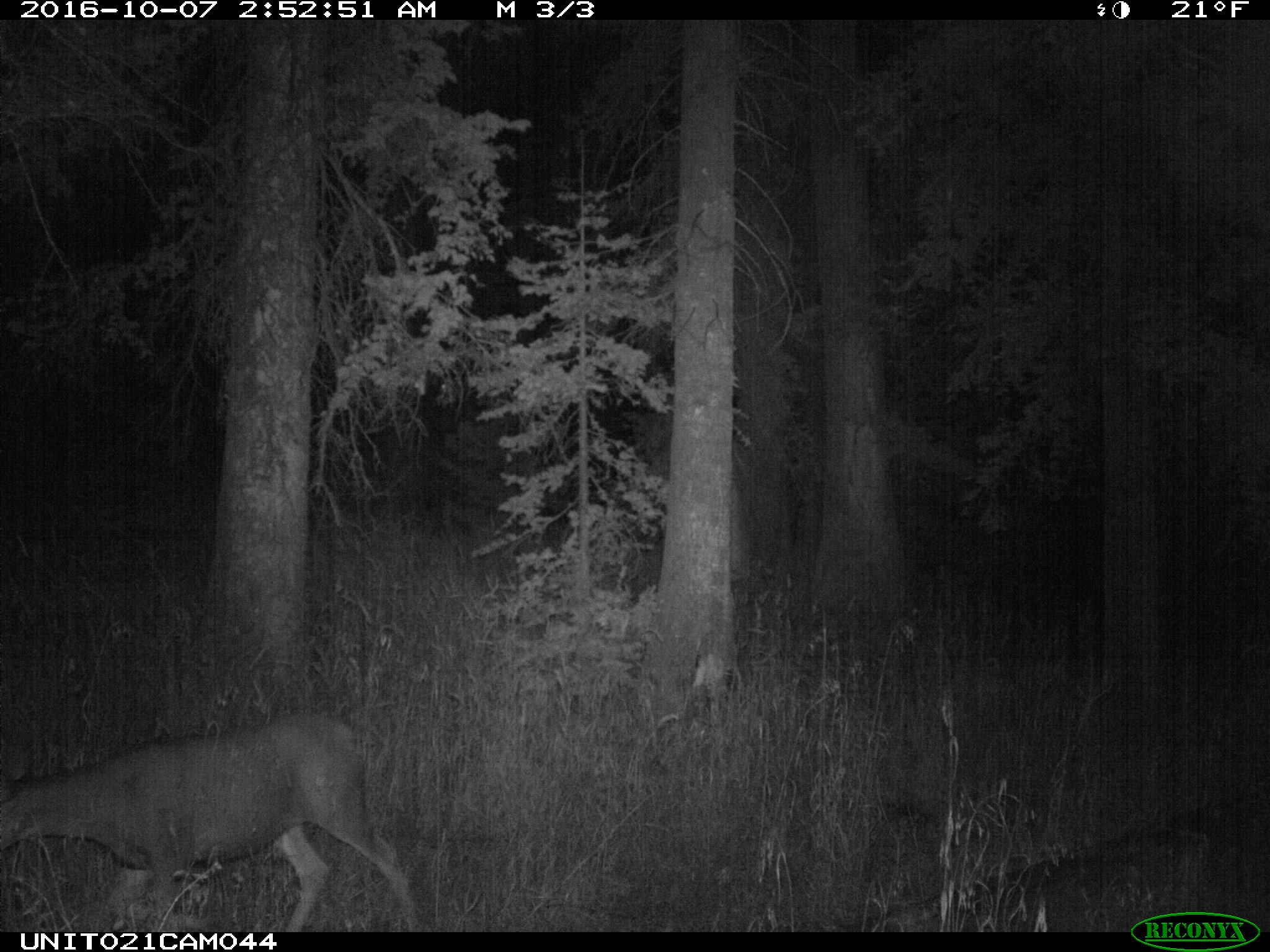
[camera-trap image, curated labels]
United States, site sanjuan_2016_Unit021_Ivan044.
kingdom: Animalia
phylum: Chordata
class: Mammalia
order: Artiodactyla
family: Cervidae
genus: Odocoileus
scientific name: Odocoileus hemionus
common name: mule deer